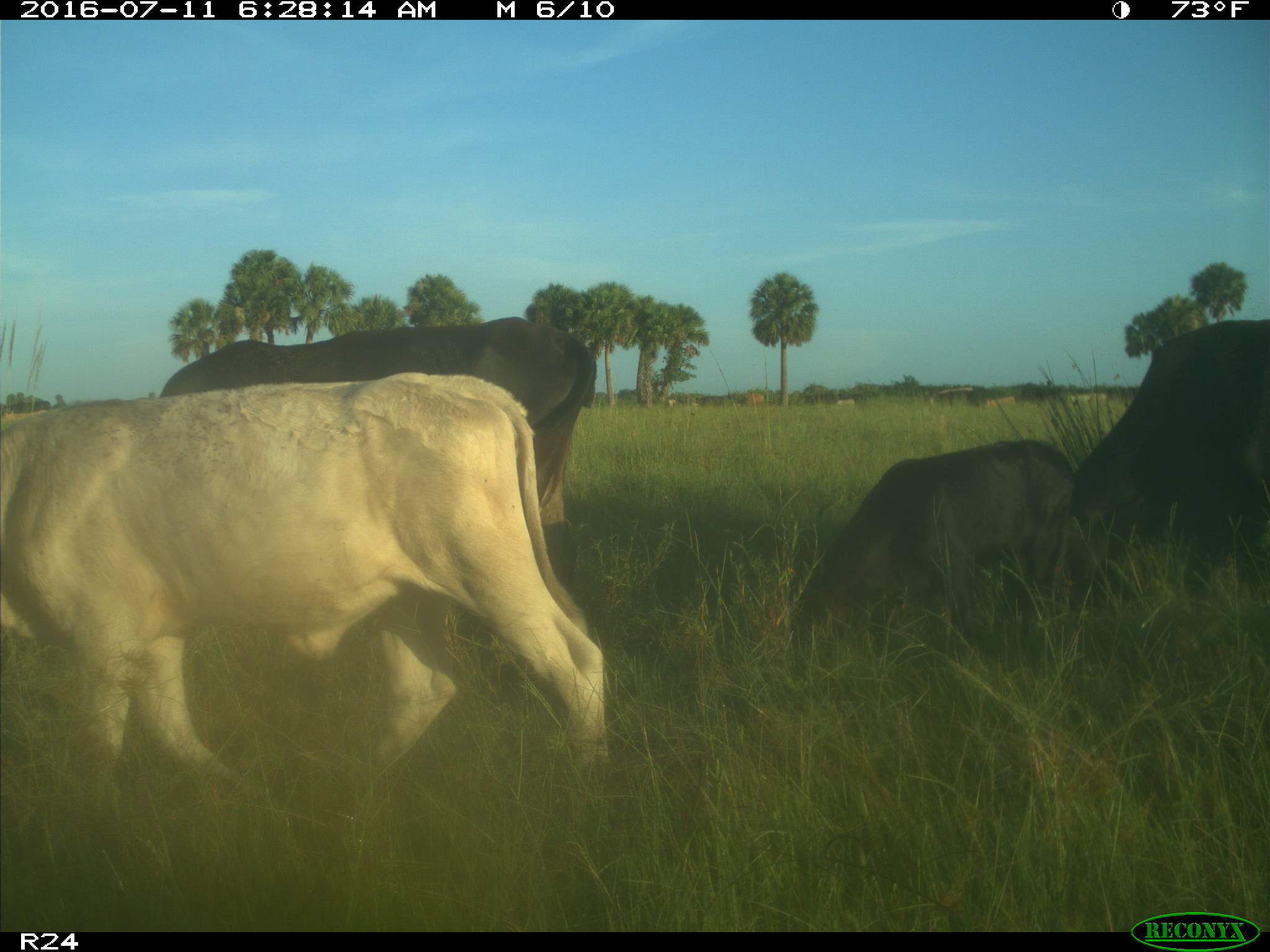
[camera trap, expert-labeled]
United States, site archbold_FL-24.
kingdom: Animalia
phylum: Chordata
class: Mammalia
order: Artiodactyla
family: Bovidae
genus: Bos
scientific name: Bos taurus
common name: domestic cow